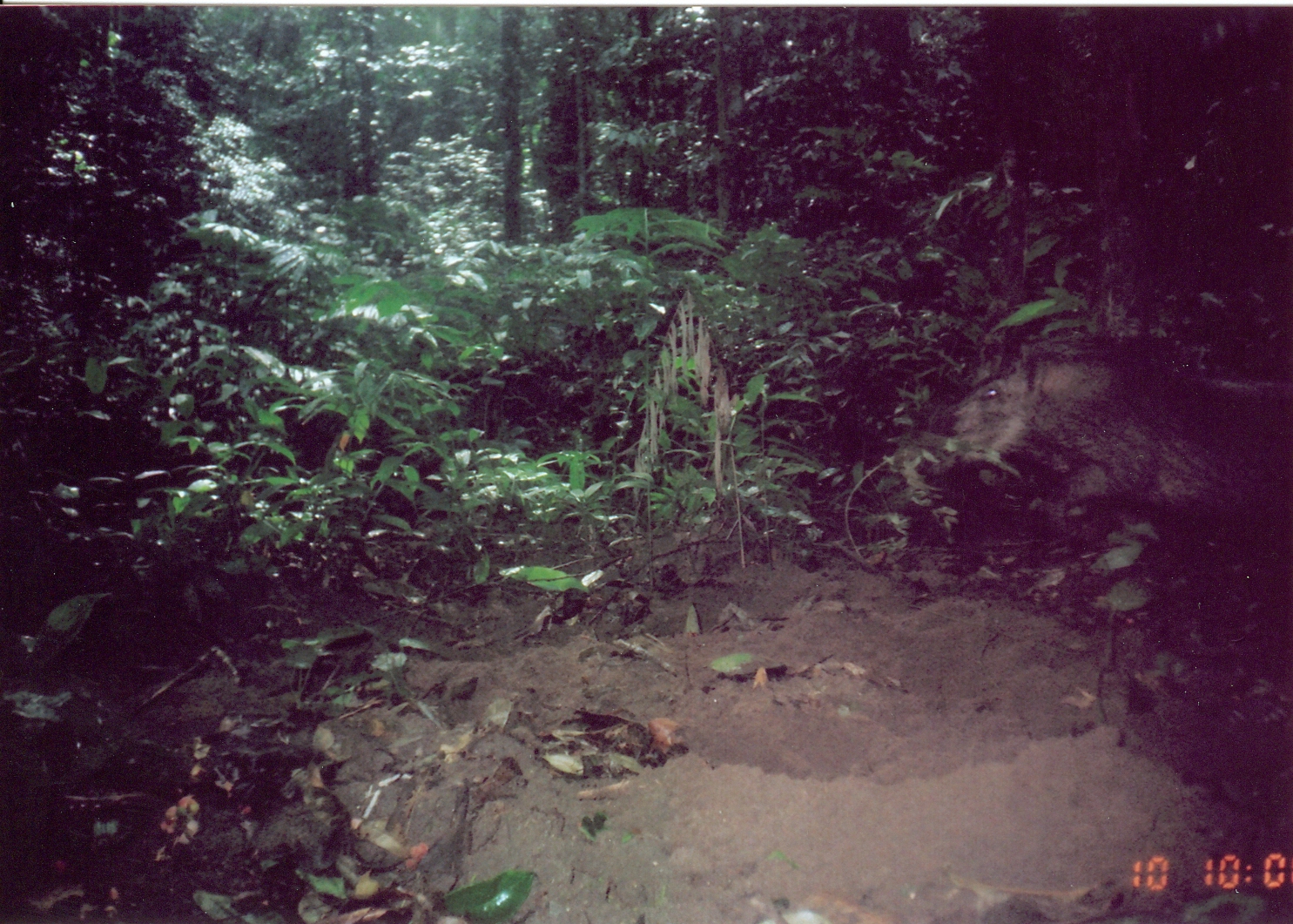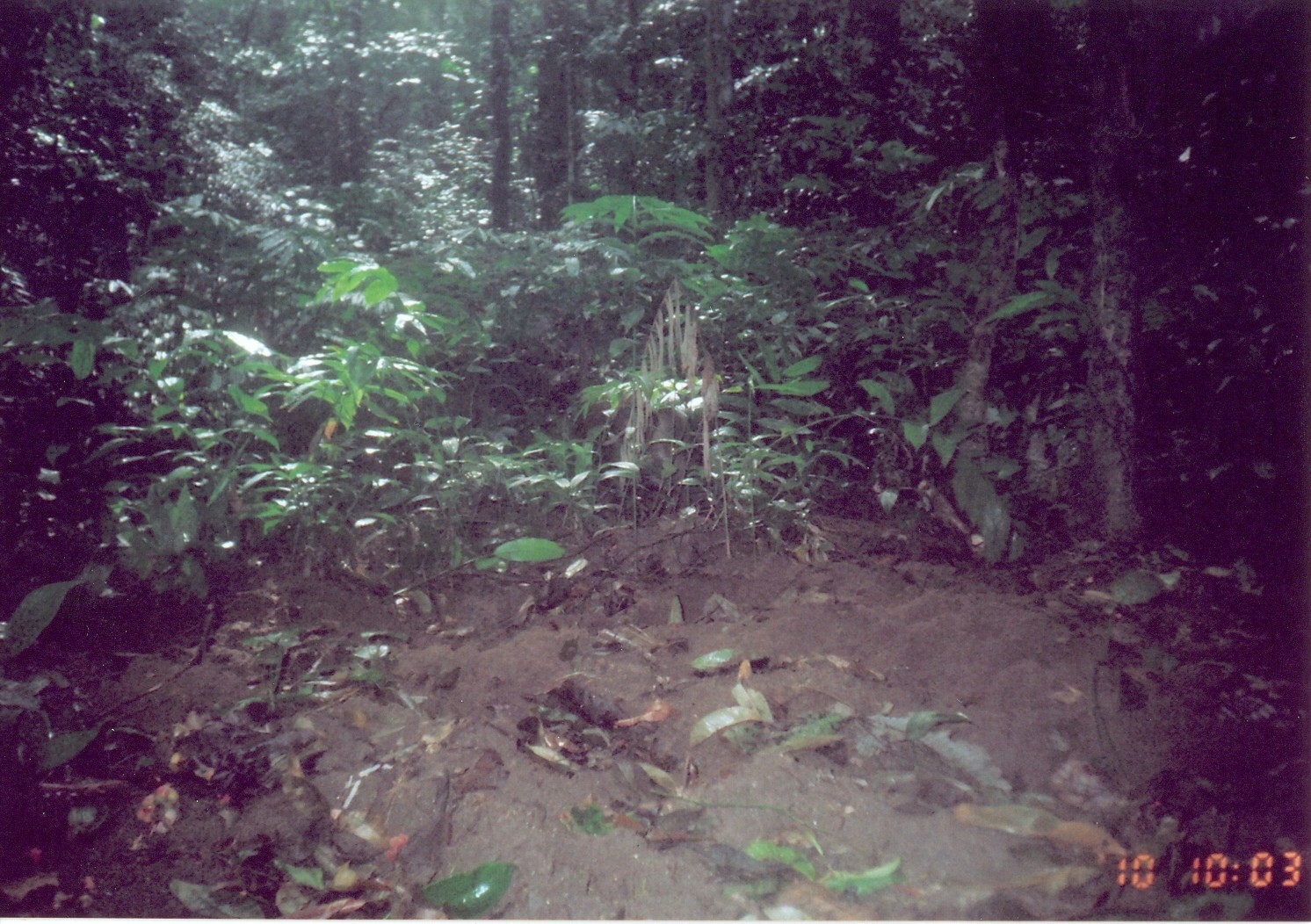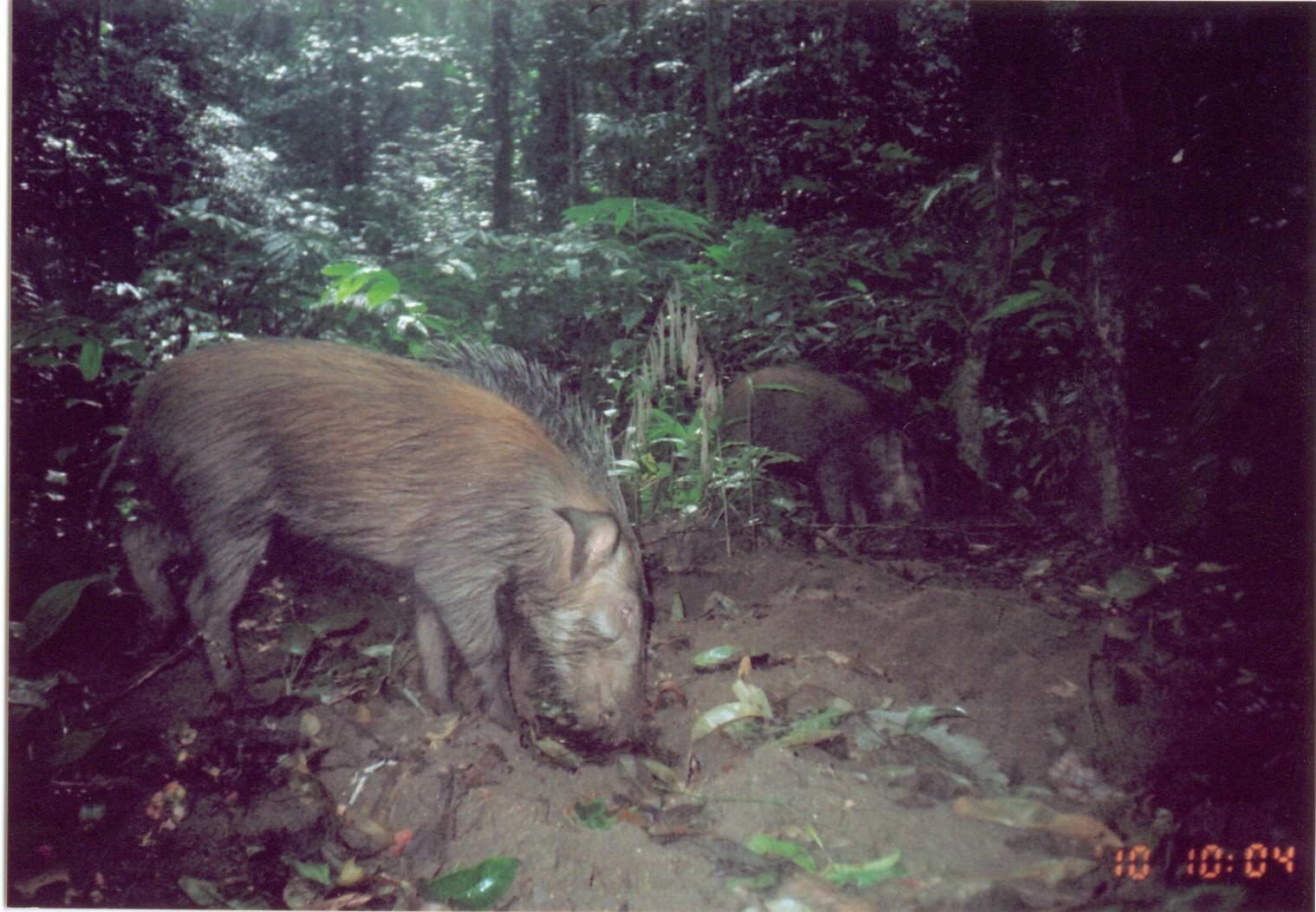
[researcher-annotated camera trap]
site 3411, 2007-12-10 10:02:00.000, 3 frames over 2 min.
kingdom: Animalia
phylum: Chordata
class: Mammalia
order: Artiodactyla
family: Suidae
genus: Potamochoerus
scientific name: Potamochoerus larvatus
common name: bushpig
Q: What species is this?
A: Potamochoerus larvatus (bushpig).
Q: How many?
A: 2.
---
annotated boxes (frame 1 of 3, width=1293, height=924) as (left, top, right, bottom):
potamochoerus larvatus: (925, 347, 1293, 545)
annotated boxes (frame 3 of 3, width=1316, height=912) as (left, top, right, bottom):
potamochoerus larvatus: (75, 336, 654, 750); (718, 363, 928, 526)